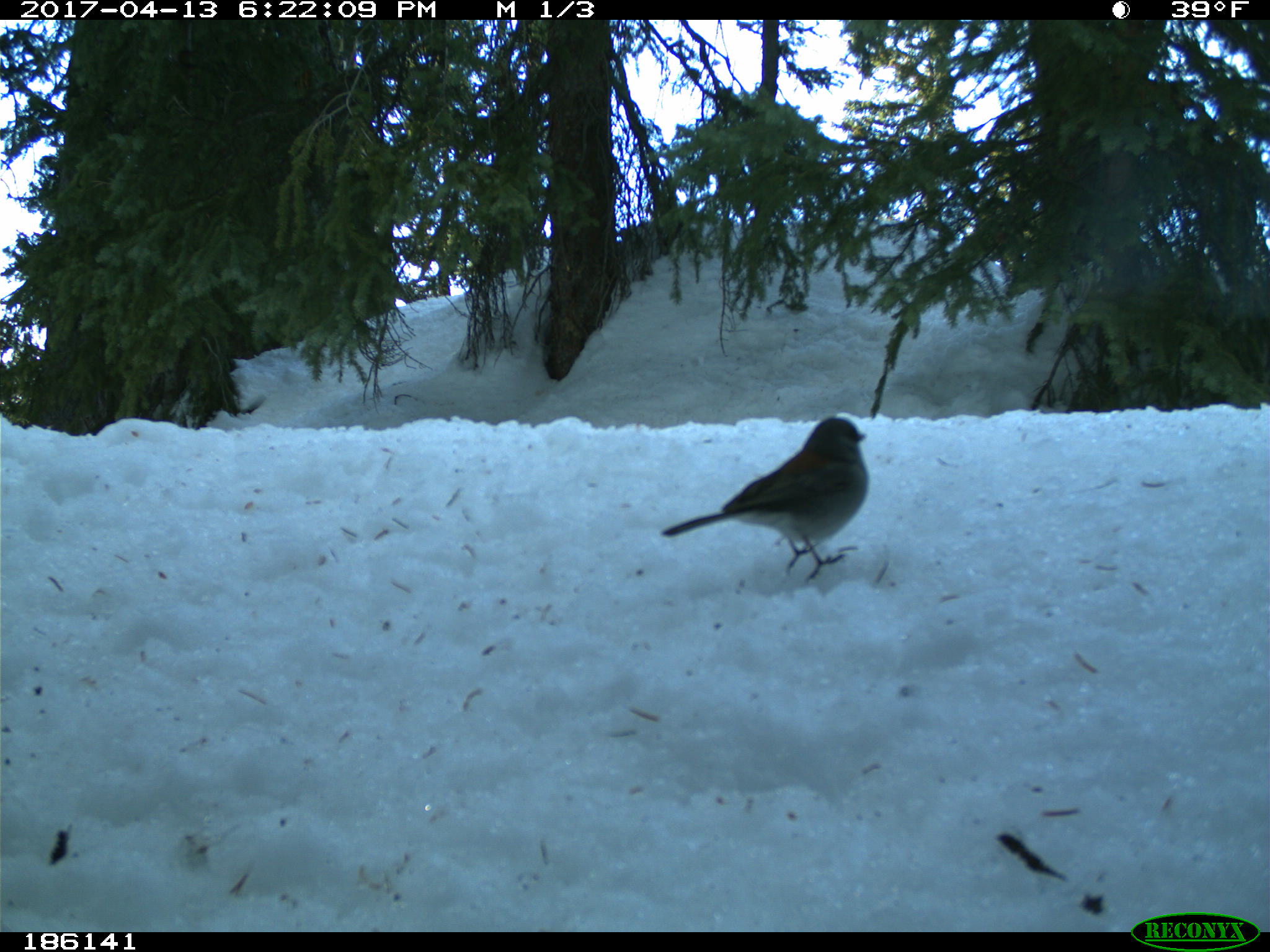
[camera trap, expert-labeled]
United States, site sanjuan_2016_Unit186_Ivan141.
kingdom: Animalia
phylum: Chordata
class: Aves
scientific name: Aves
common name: birds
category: unidentified bird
Unidentified bird (birds) (Aves).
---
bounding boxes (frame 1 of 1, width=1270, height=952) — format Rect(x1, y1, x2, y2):
animal: Rect(662, 416, 870, 584)